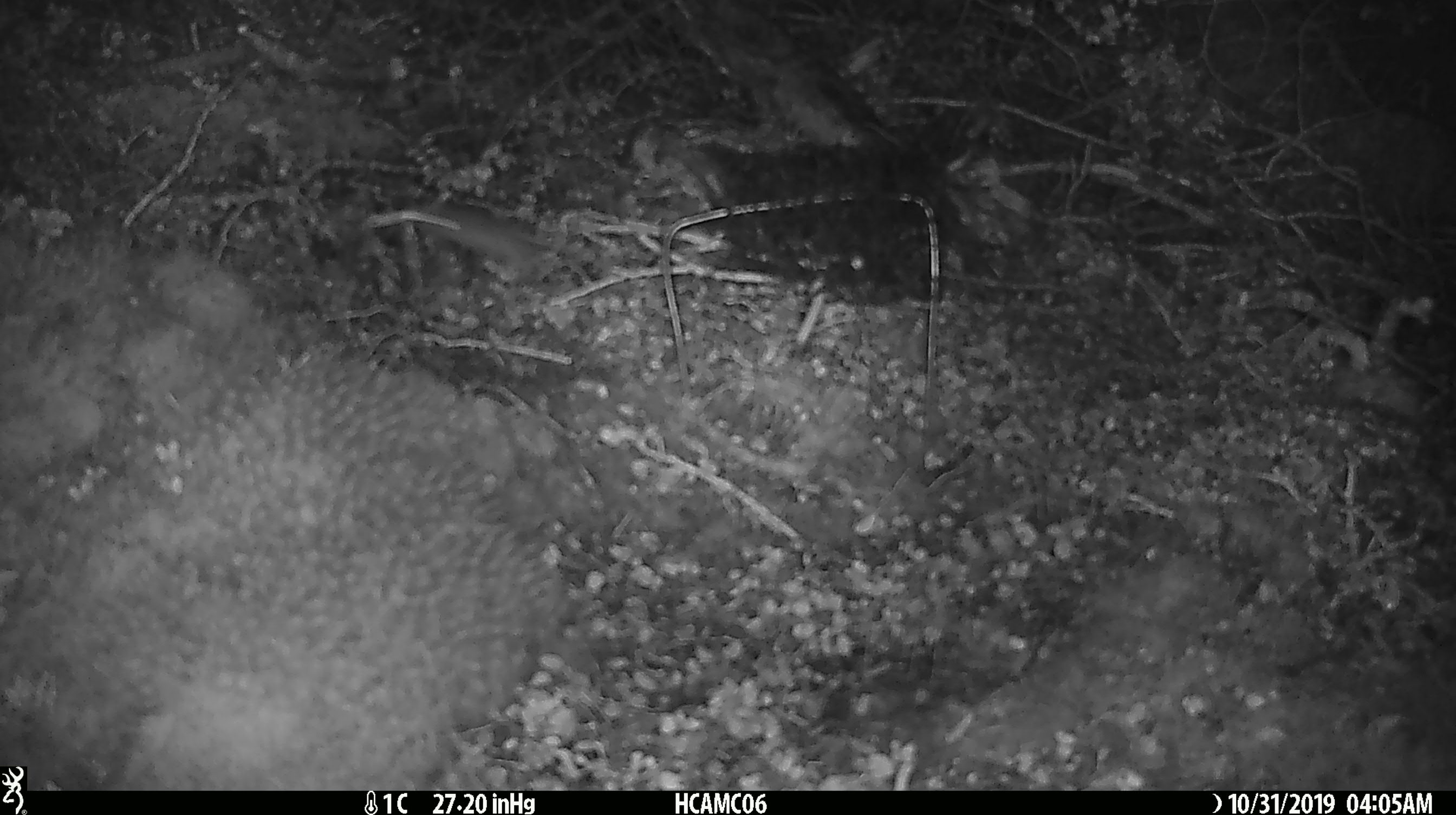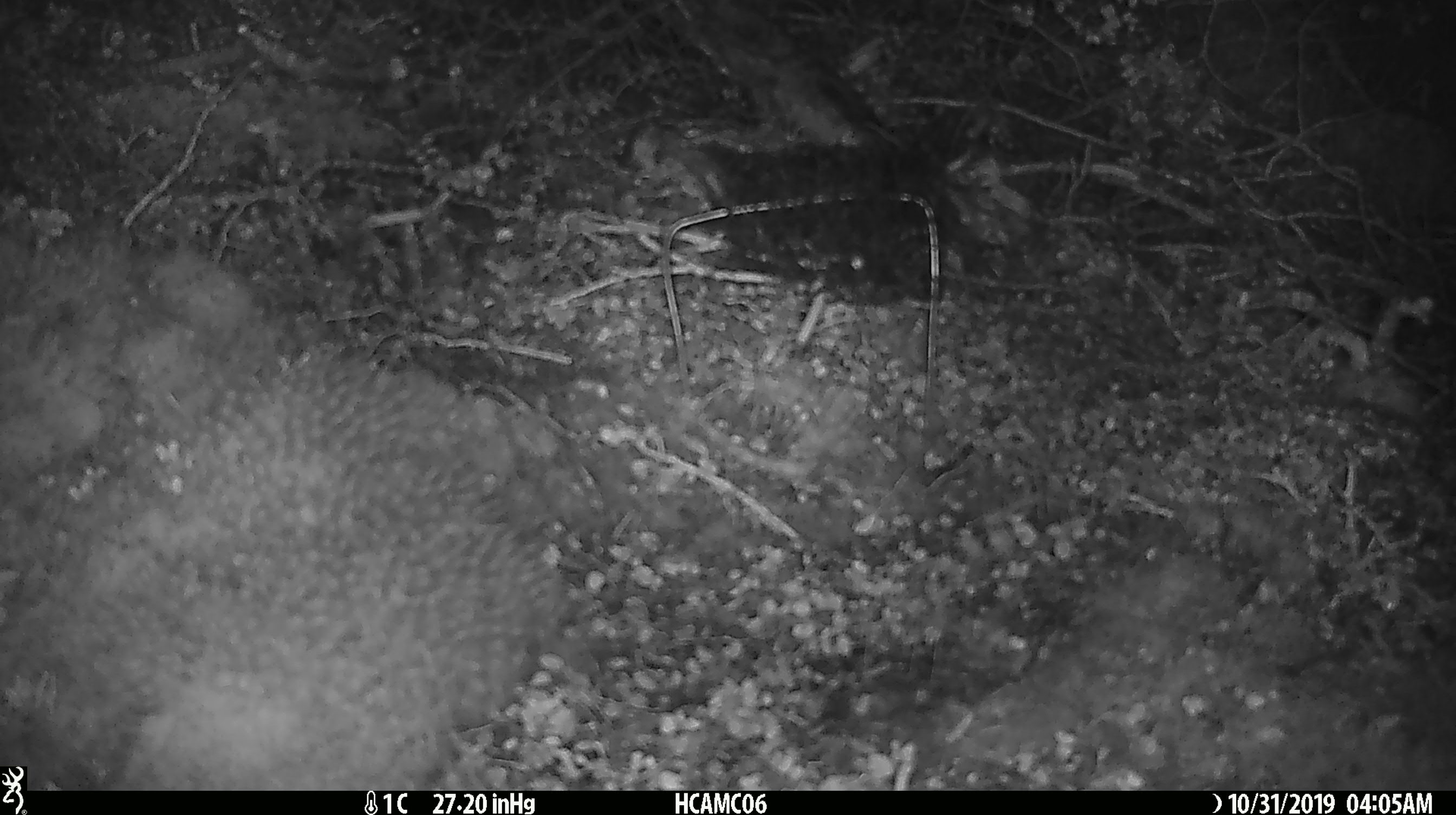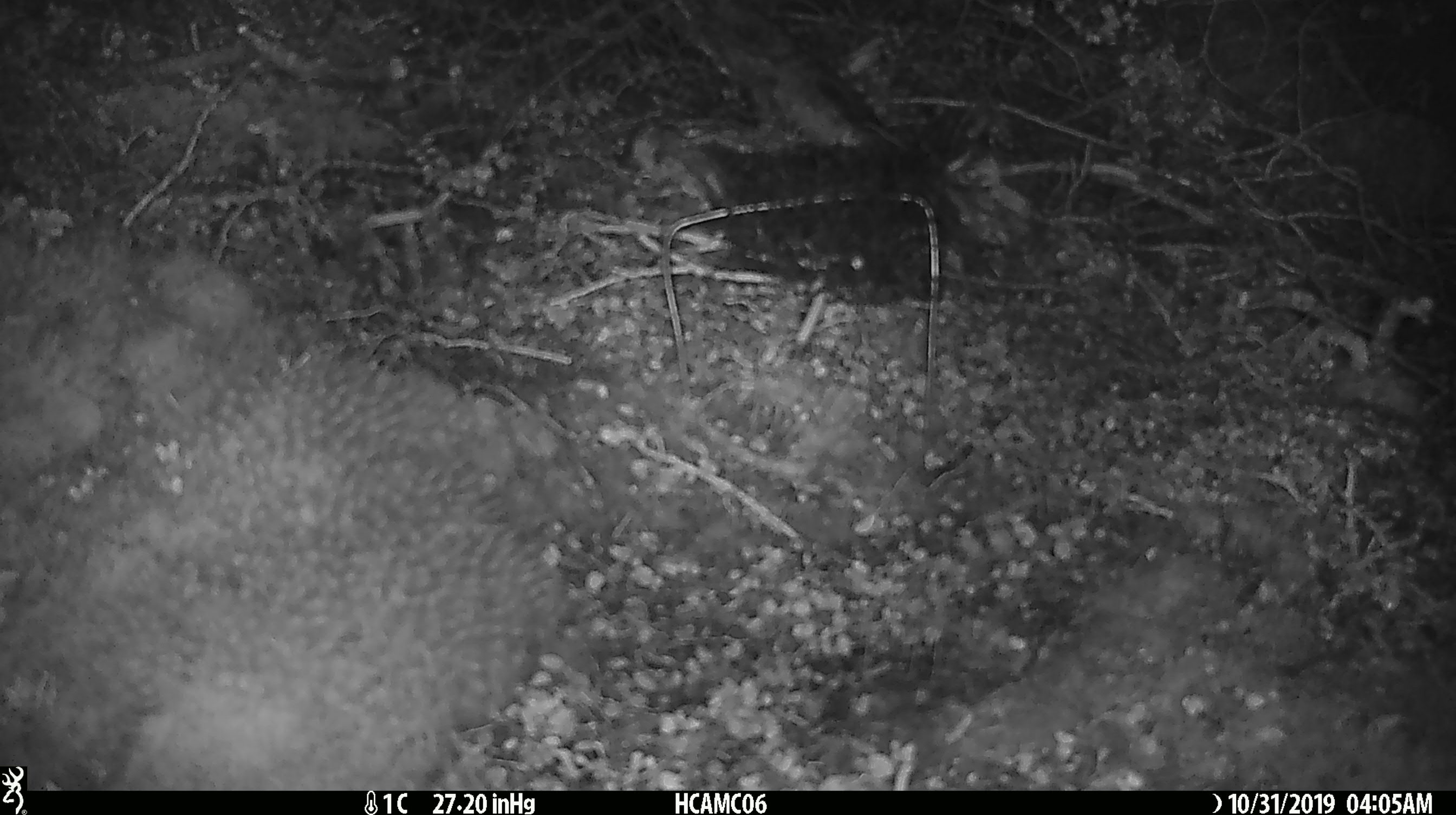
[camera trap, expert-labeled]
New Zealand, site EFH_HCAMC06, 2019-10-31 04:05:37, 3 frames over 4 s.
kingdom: Animalia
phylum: Chordata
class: Mammalia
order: Rodentia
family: Muridae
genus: Mus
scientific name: Mus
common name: mouse